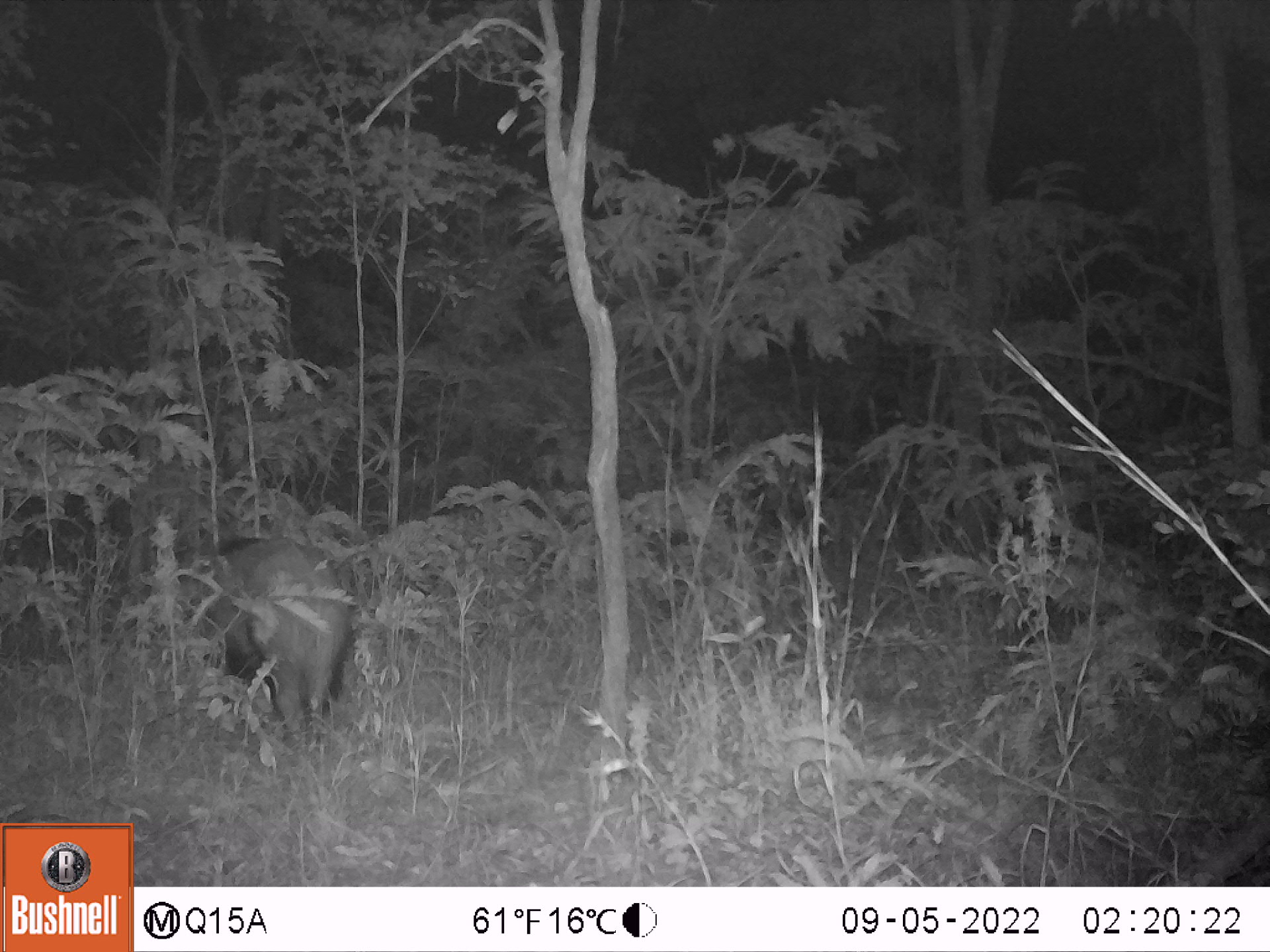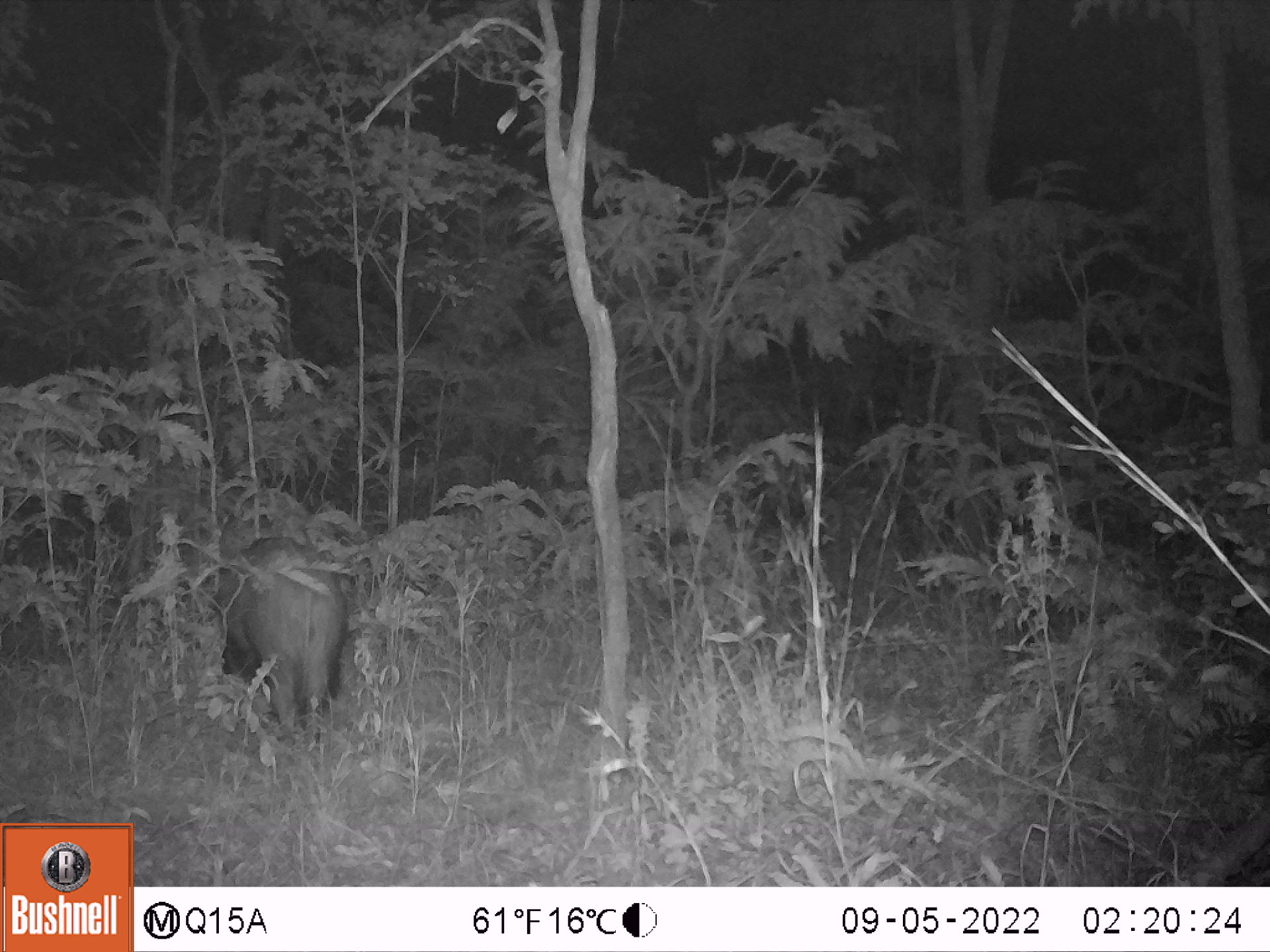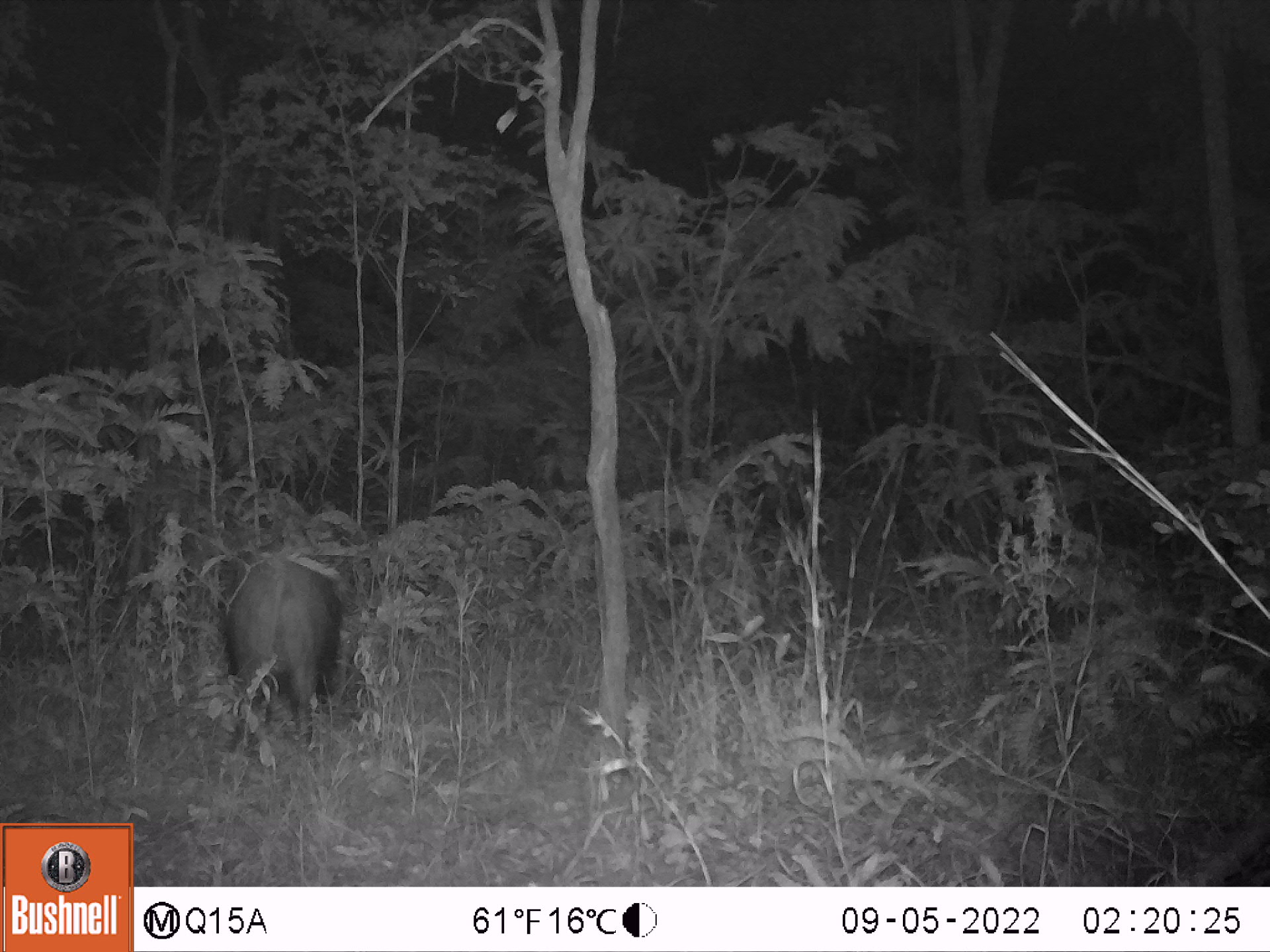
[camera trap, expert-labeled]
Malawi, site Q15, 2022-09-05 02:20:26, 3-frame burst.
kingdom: Animalia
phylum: Chordata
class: Mammalia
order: Artiodactyla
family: Suidae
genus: Potamochoerus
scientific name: Potamochoerus larvatus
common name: bushpig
Bushpig (Potamochoerus larvatus), count 1.